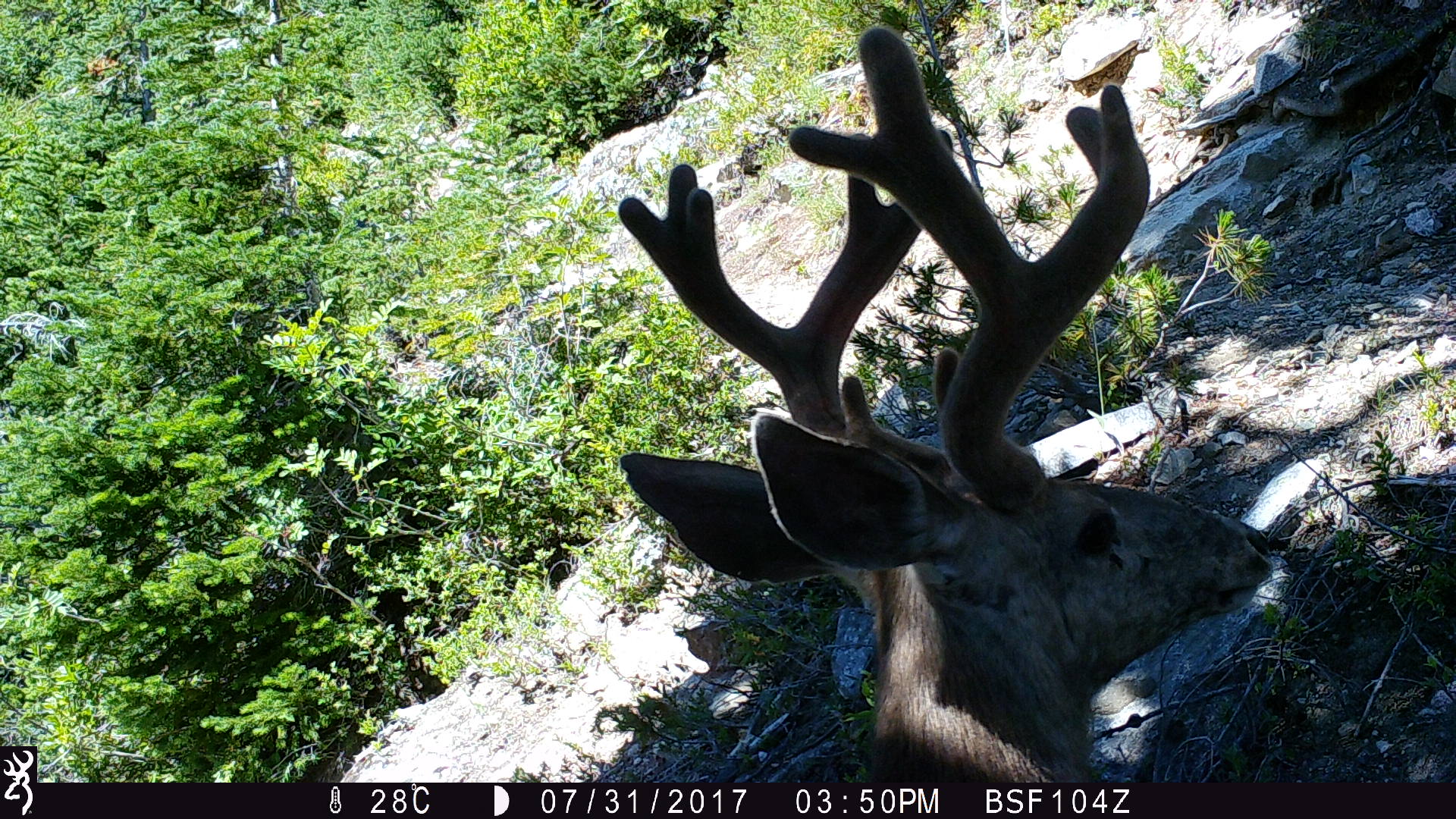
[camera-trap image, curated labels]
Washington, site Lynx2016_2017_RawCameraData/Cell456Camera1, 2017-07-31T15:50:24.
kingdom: Animalia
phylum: Chordata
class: Mammalia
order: Artiodactyla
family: Cervidae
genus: Odocoileus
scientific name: Odocoileus hemionus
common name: mule deer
Odocoileus hemionus (mule deer). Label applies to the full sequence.